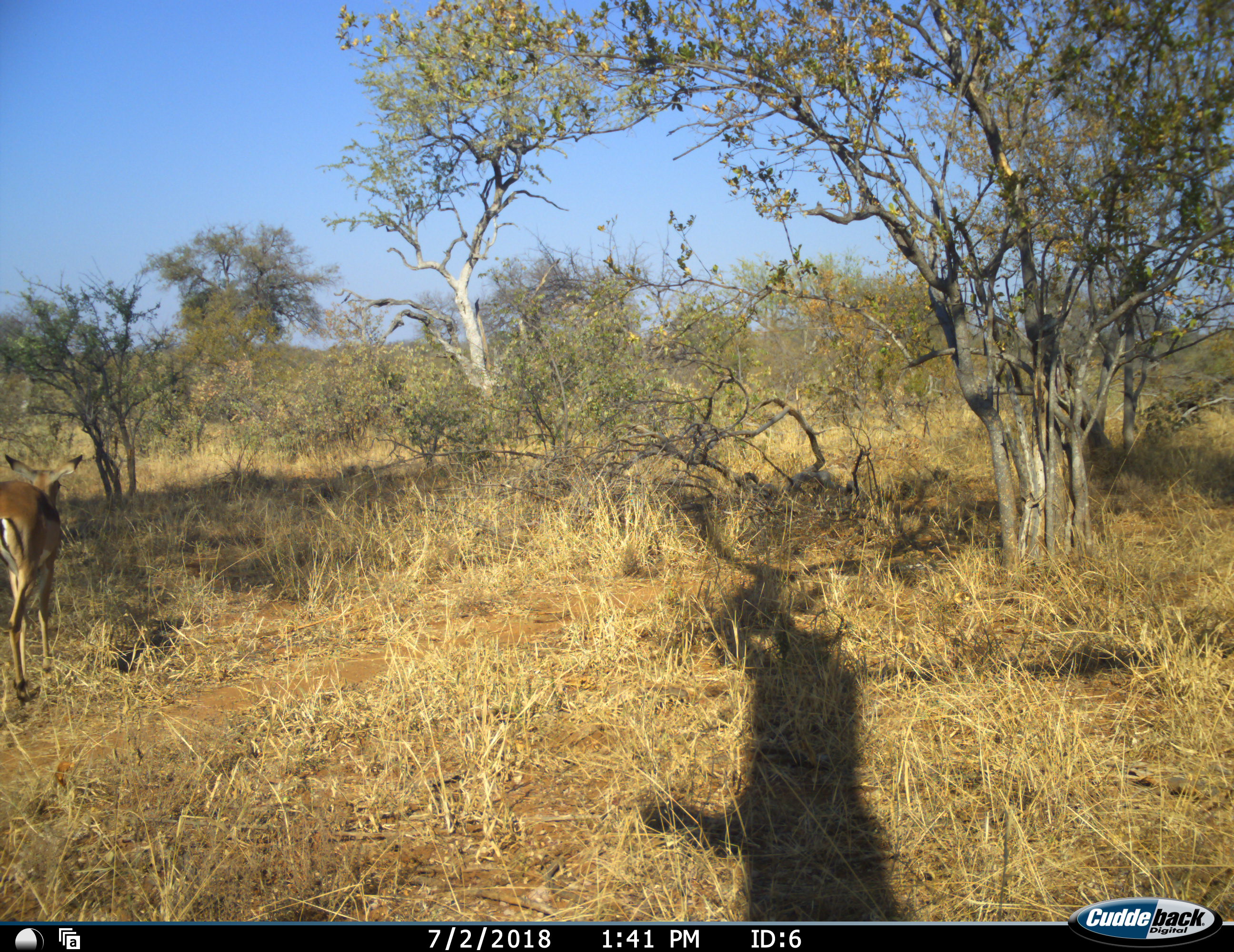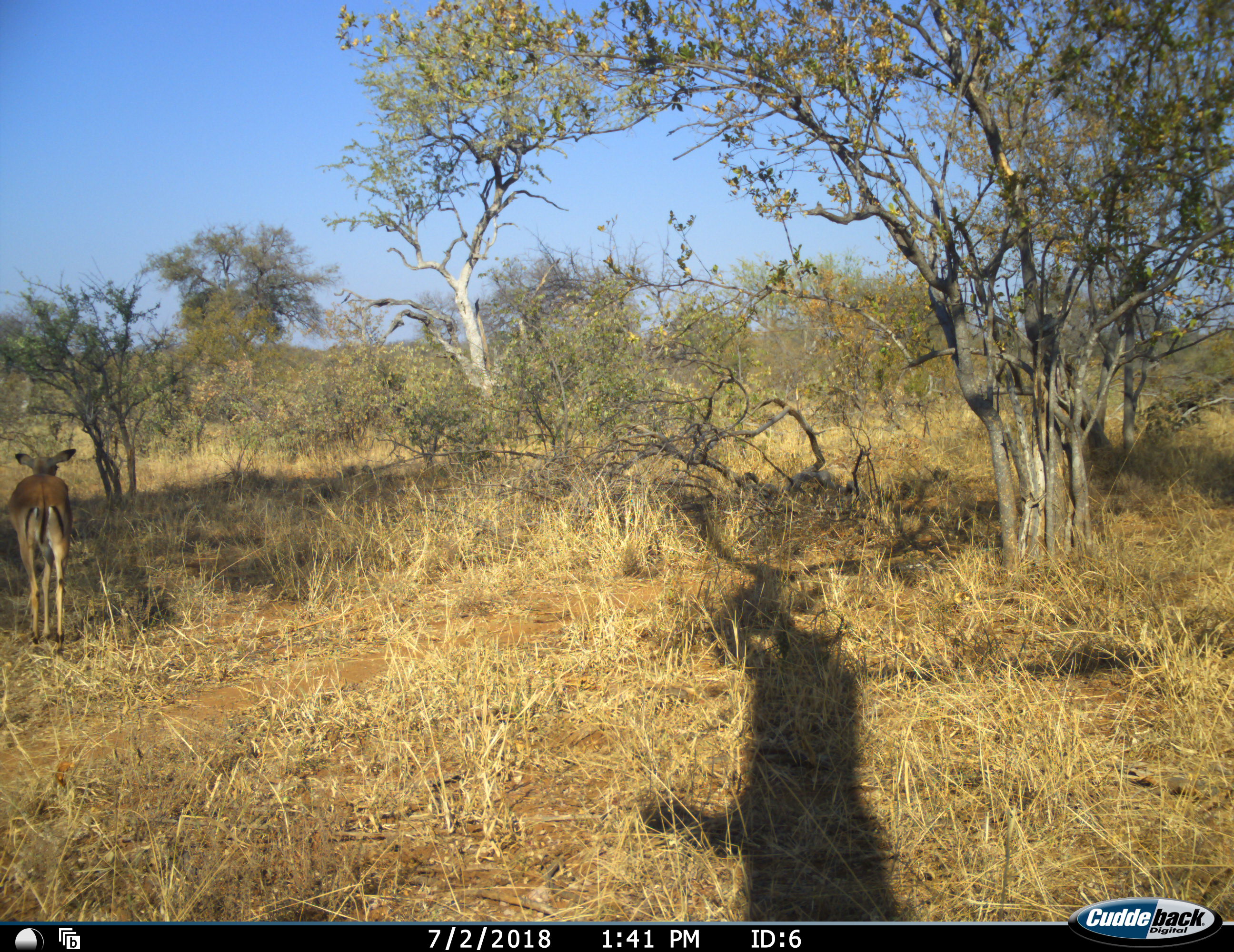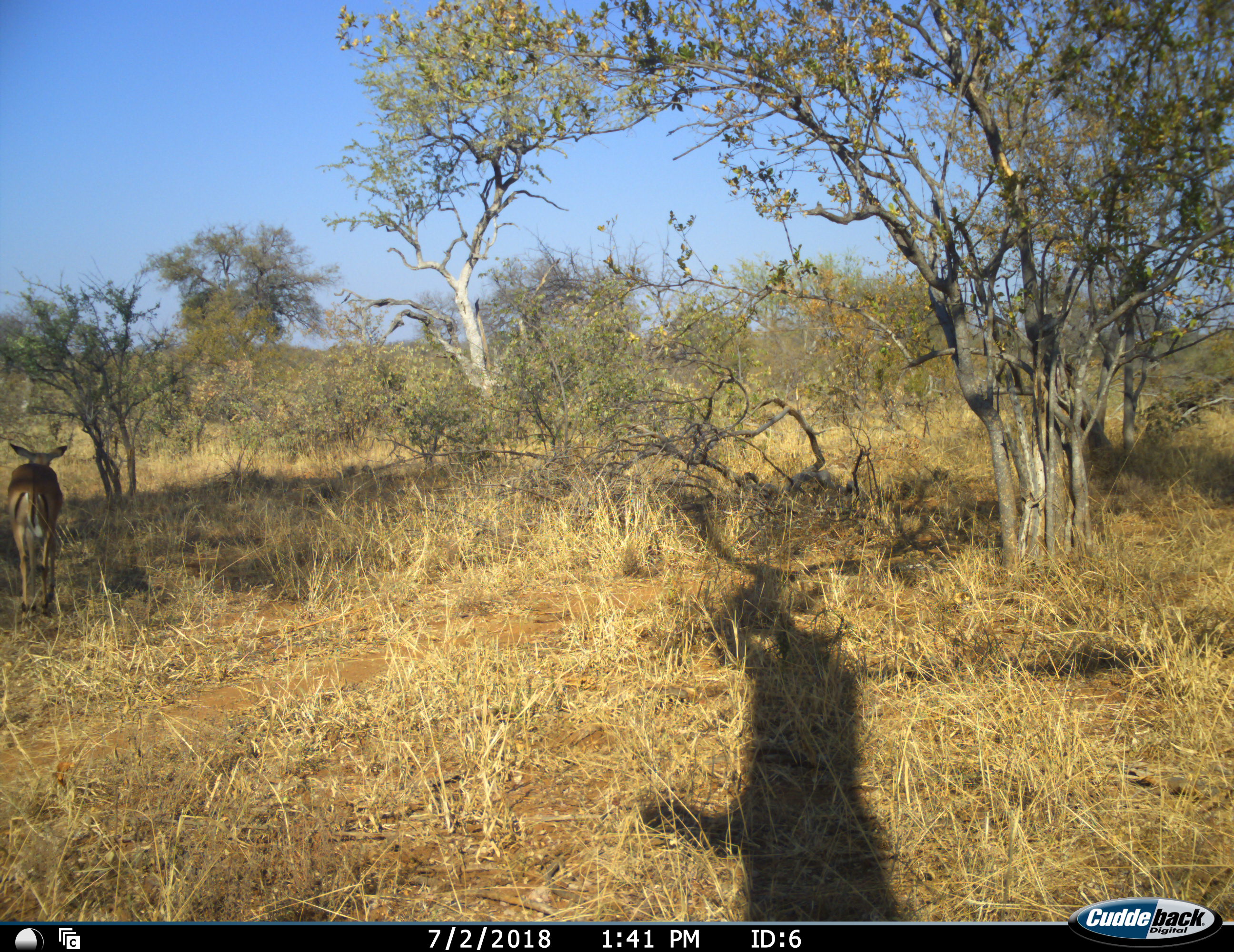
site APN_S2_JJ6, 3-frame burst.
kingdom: Animalia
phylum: Chordata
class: Mammalia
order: Artiodactyla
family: Bovidae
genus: Aepyceros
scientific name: Aepyceros melampus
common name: impala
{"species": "impala (Aepyceros melampus)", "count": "1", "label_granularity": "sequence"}